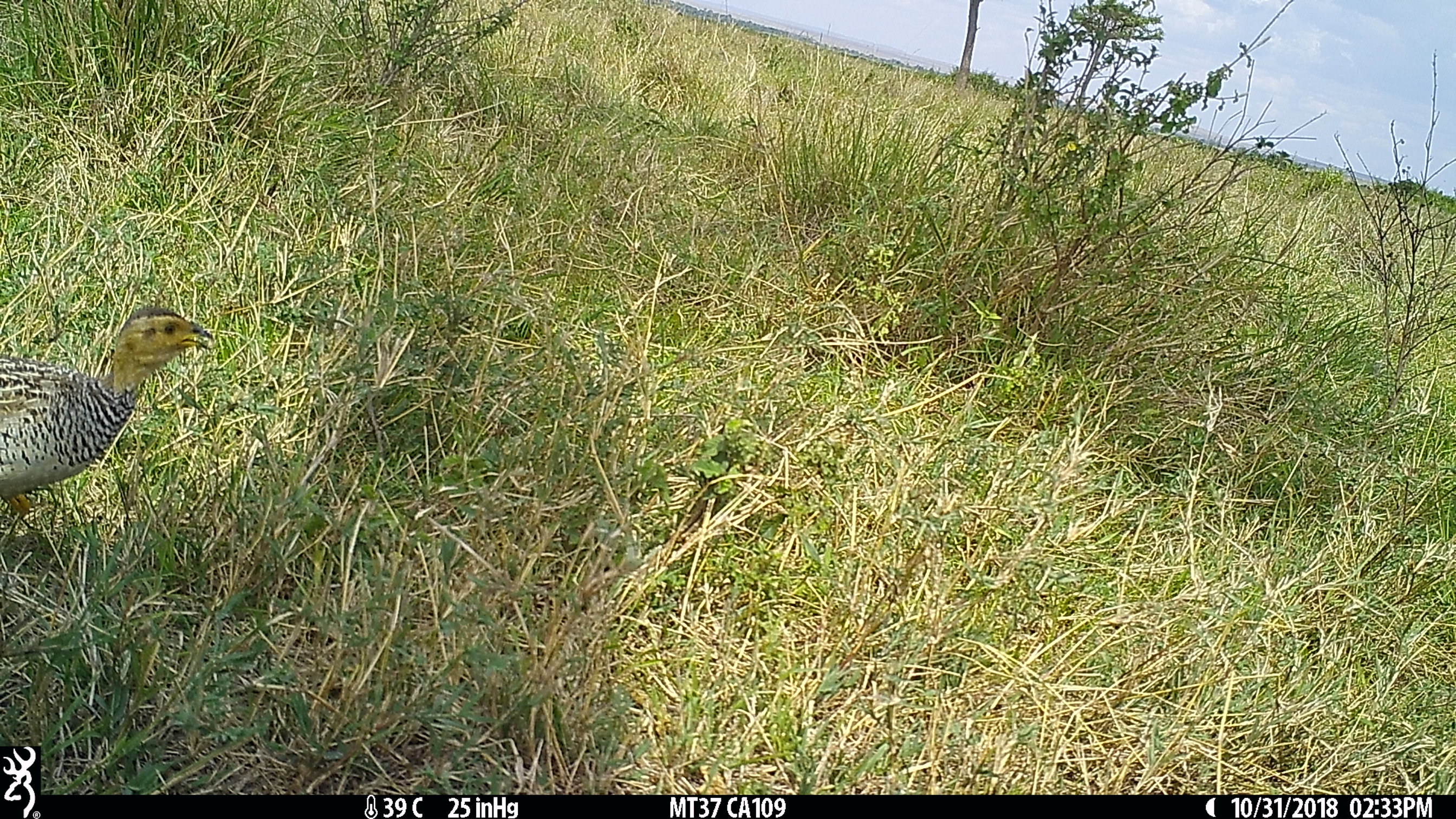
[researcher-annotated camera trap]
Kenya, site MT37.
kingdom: Animalia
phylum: Chordata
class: Aves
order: Galliformes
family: Phasianidae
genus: Campocolinus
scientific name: Campocolinus coqui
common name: coqui francolin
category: francolin coqui